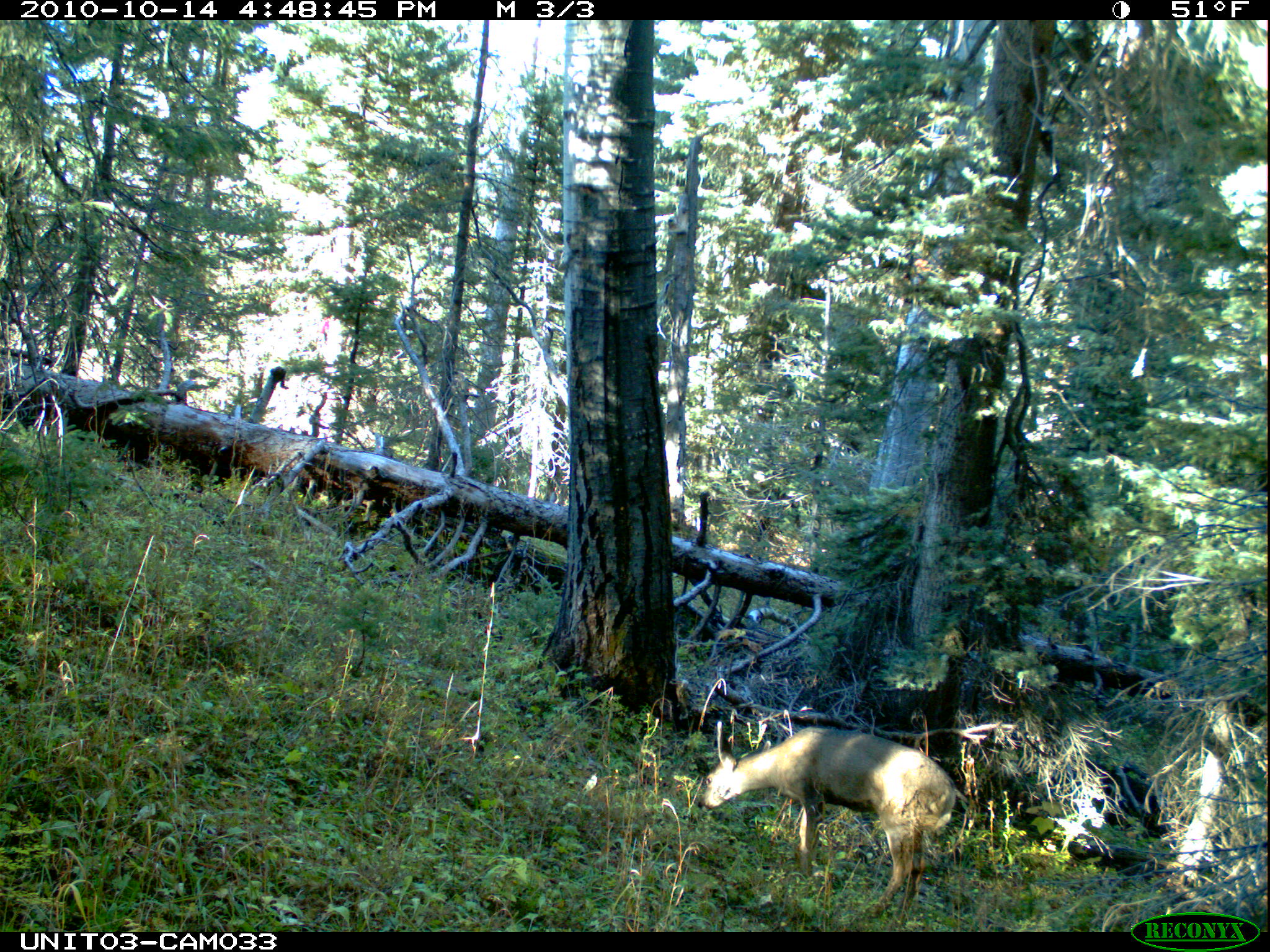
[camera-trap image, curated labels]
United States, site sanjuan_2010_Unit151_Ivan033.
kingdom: Animalia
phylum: Chordata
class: Mammalia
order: Artiodactyla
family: Cervidae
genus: Odocoileus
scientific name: Odocoileus hemionus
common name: mule deer